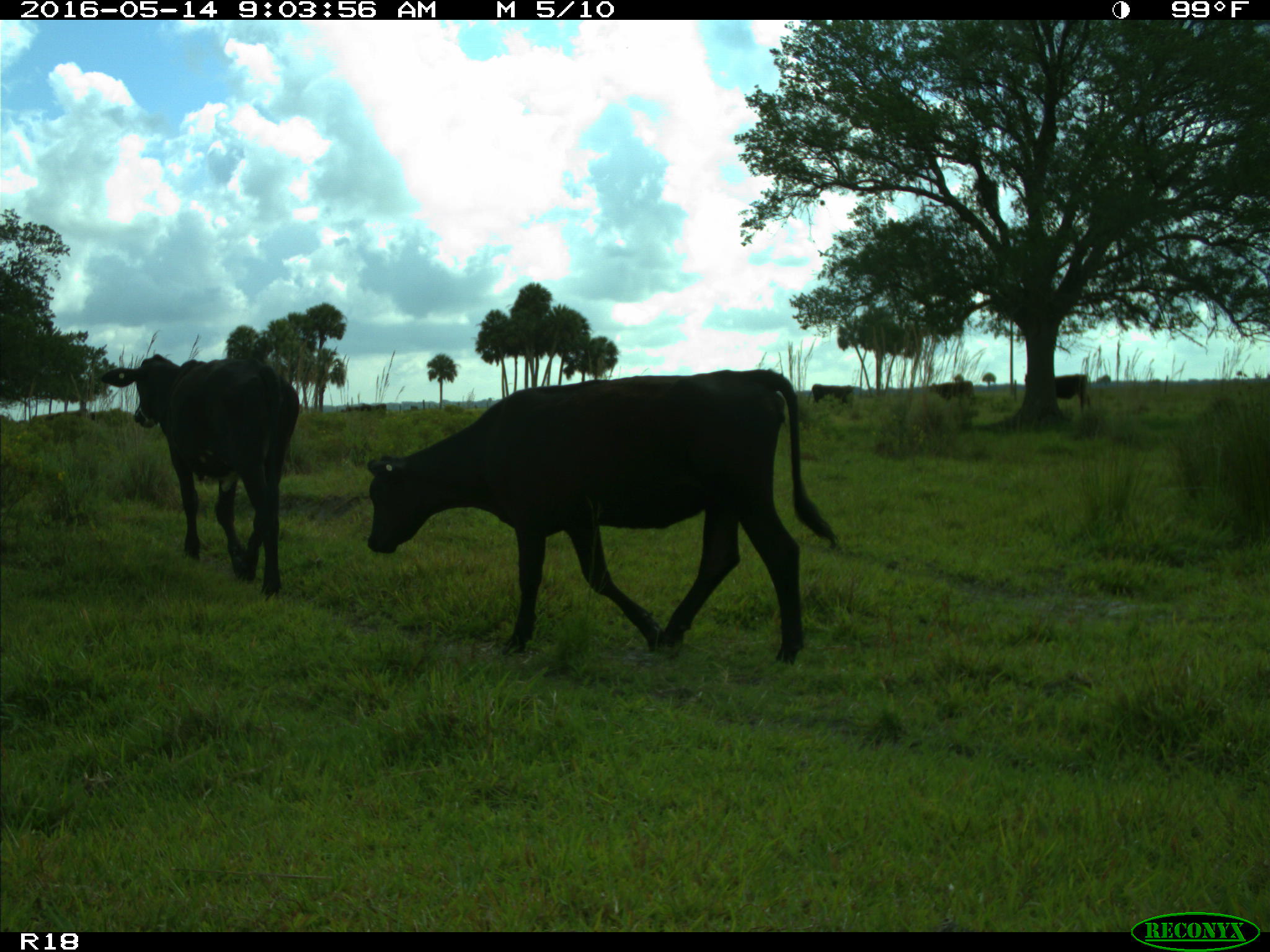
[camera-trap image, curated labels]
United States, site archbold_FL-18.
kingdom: Animalia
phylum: Chordata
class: Mammalia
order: Artiodactyla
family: Bovidae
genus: Bos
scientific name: Bos taurus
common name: domestic cow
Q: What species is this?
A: Bos taurus (domestic cow).